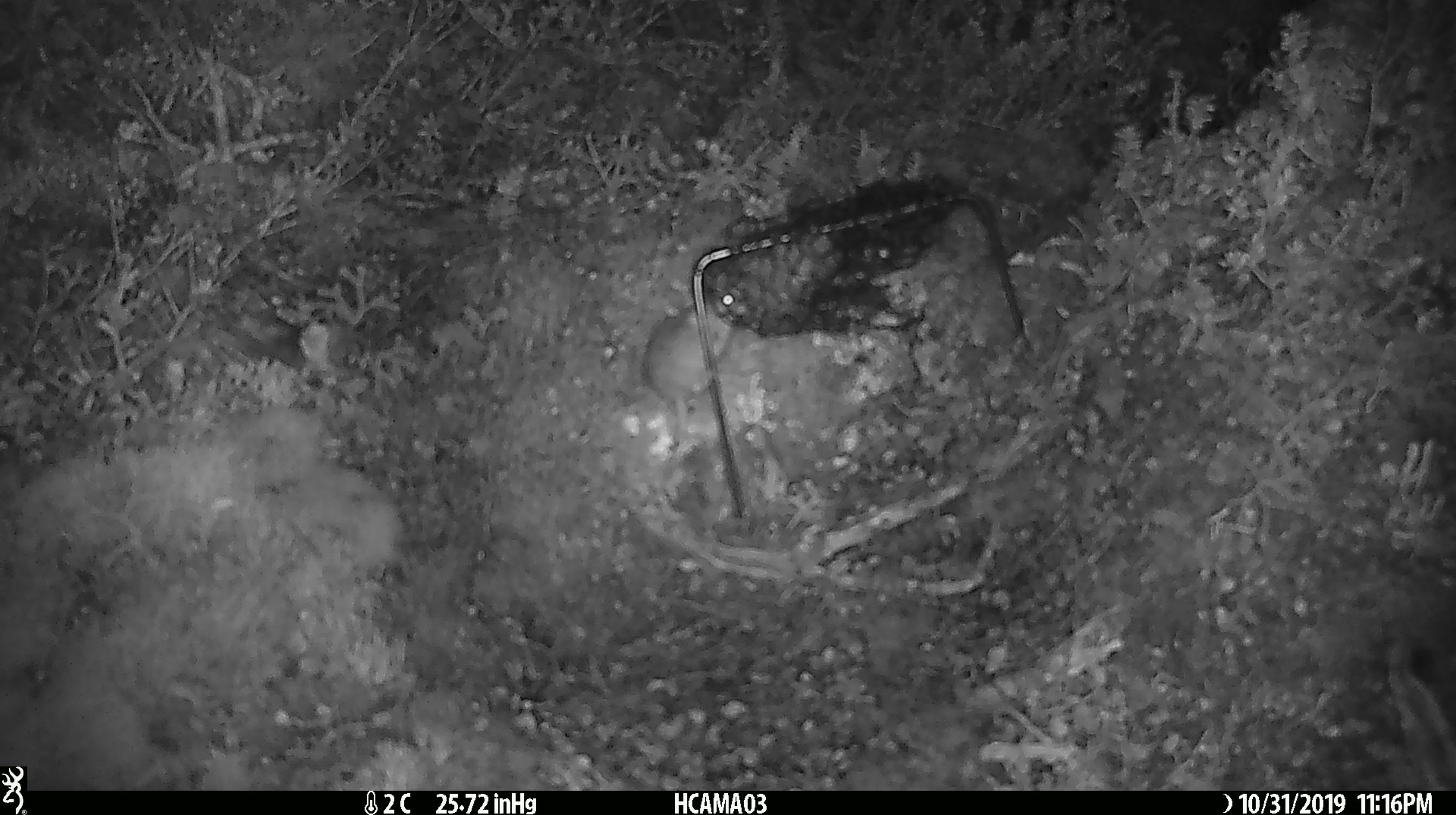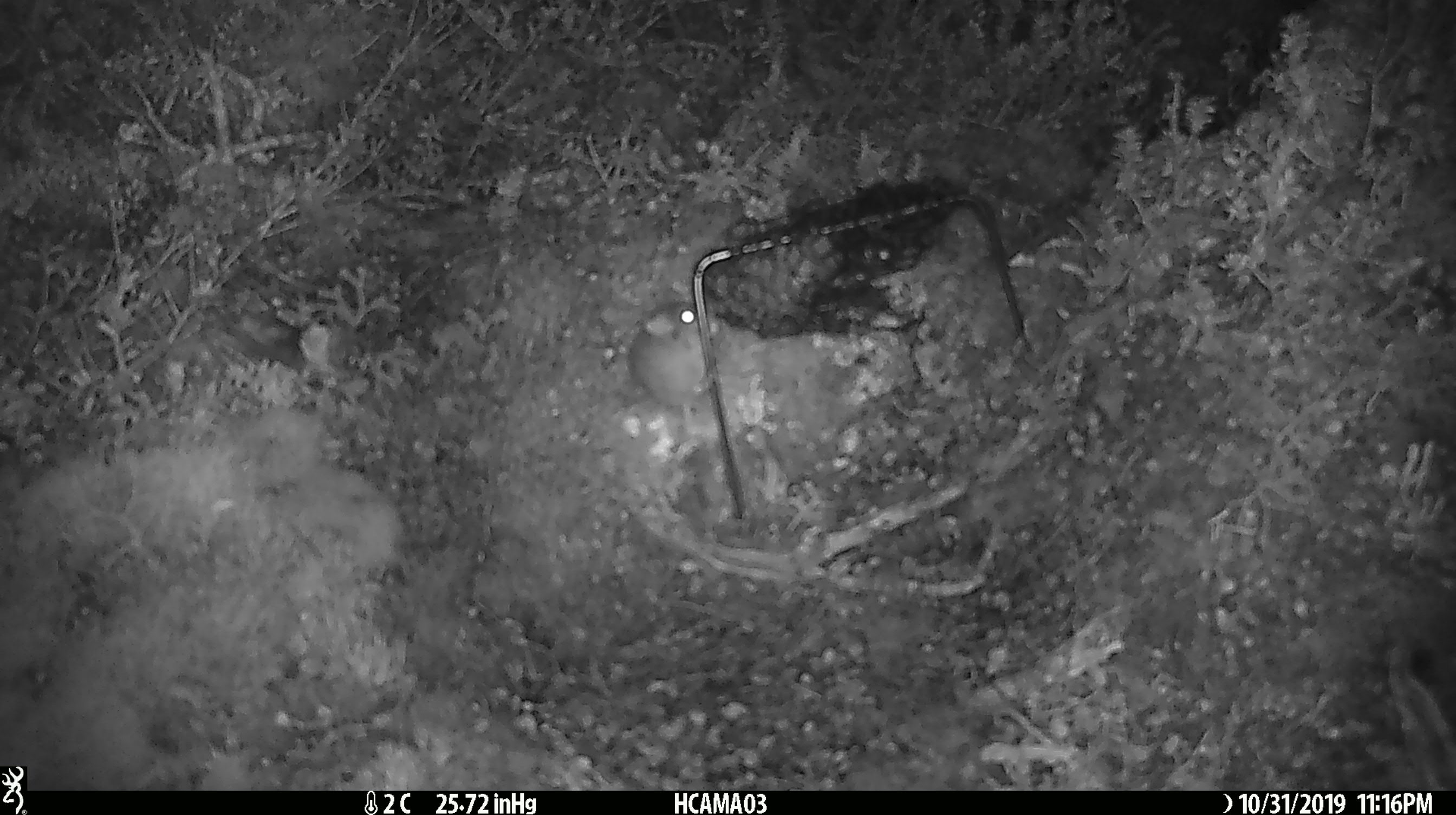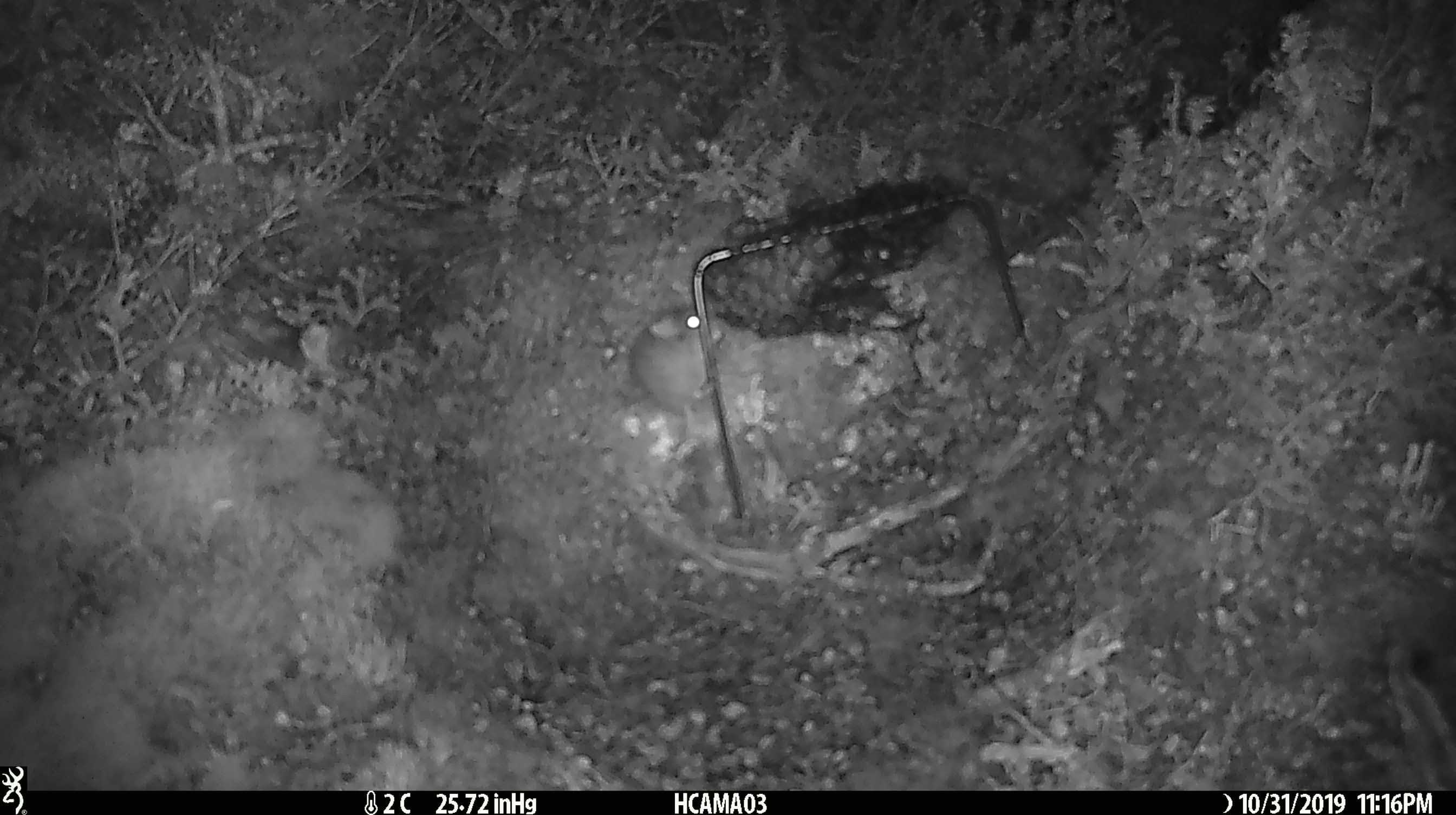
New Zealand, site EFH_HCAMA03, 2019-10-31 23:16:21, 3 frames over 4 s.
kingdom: Animalia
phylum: Chordata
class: Mammalia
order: Rodentia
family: Muridae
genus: Mus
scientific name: Mus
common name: mouse